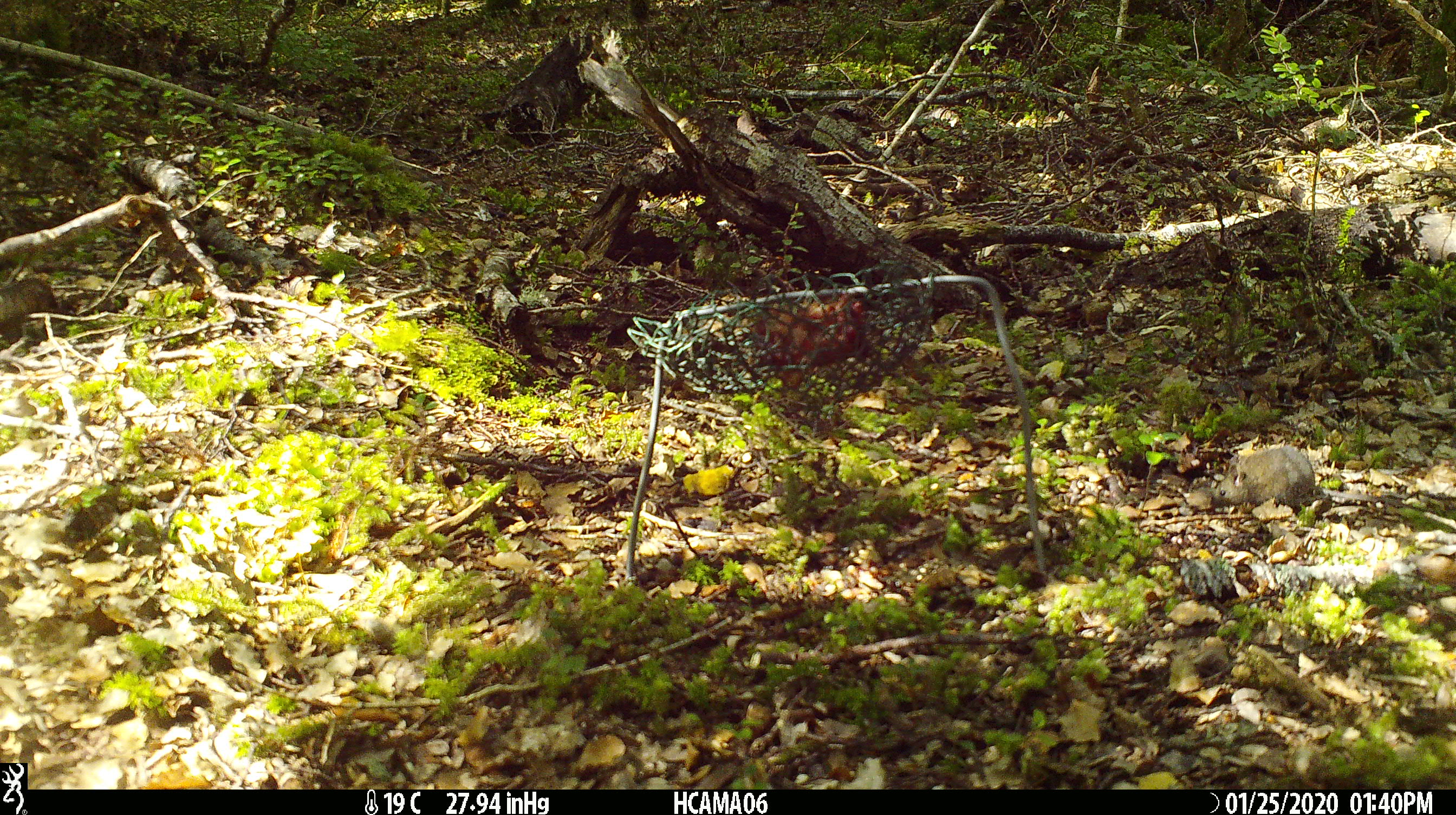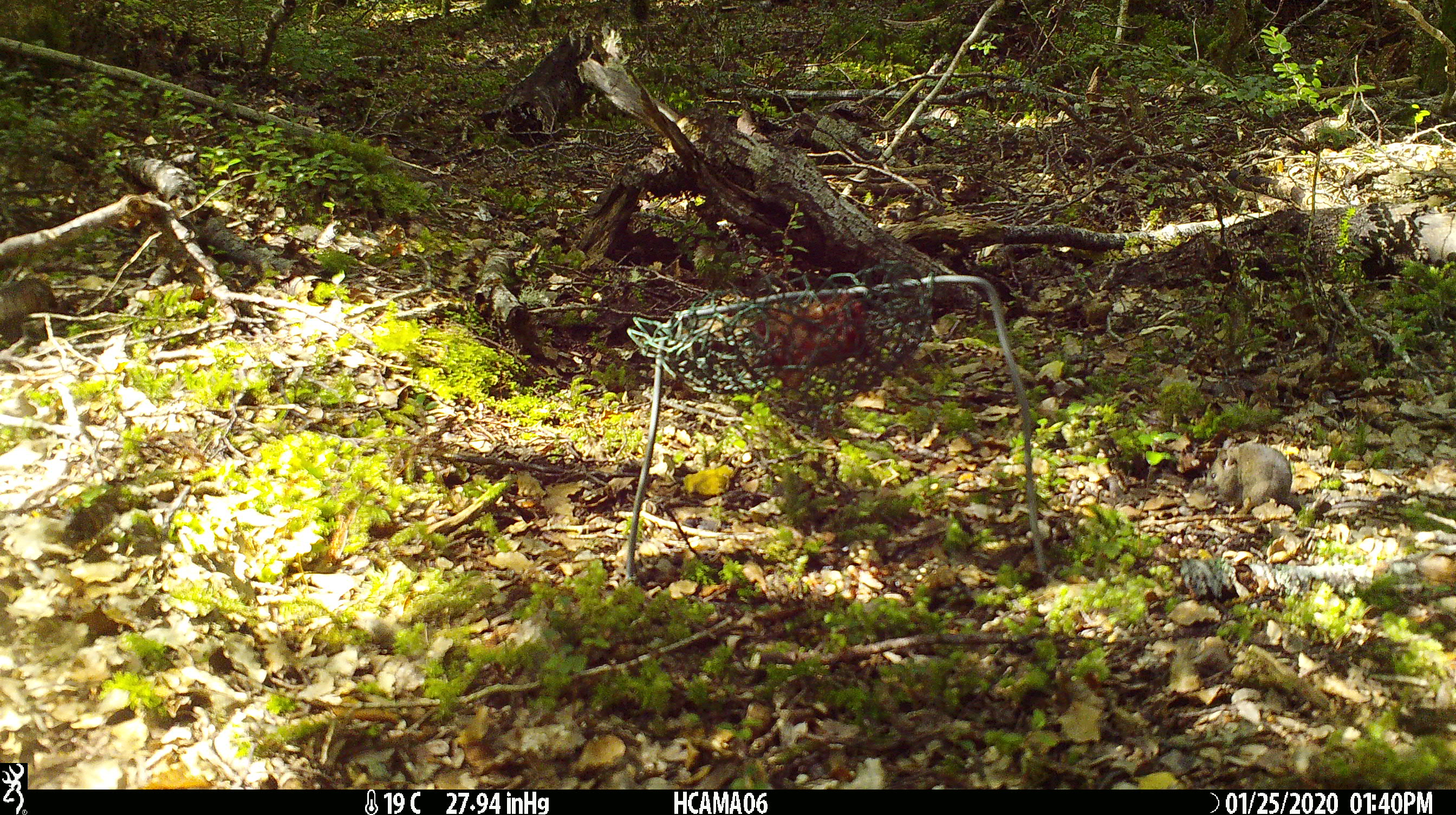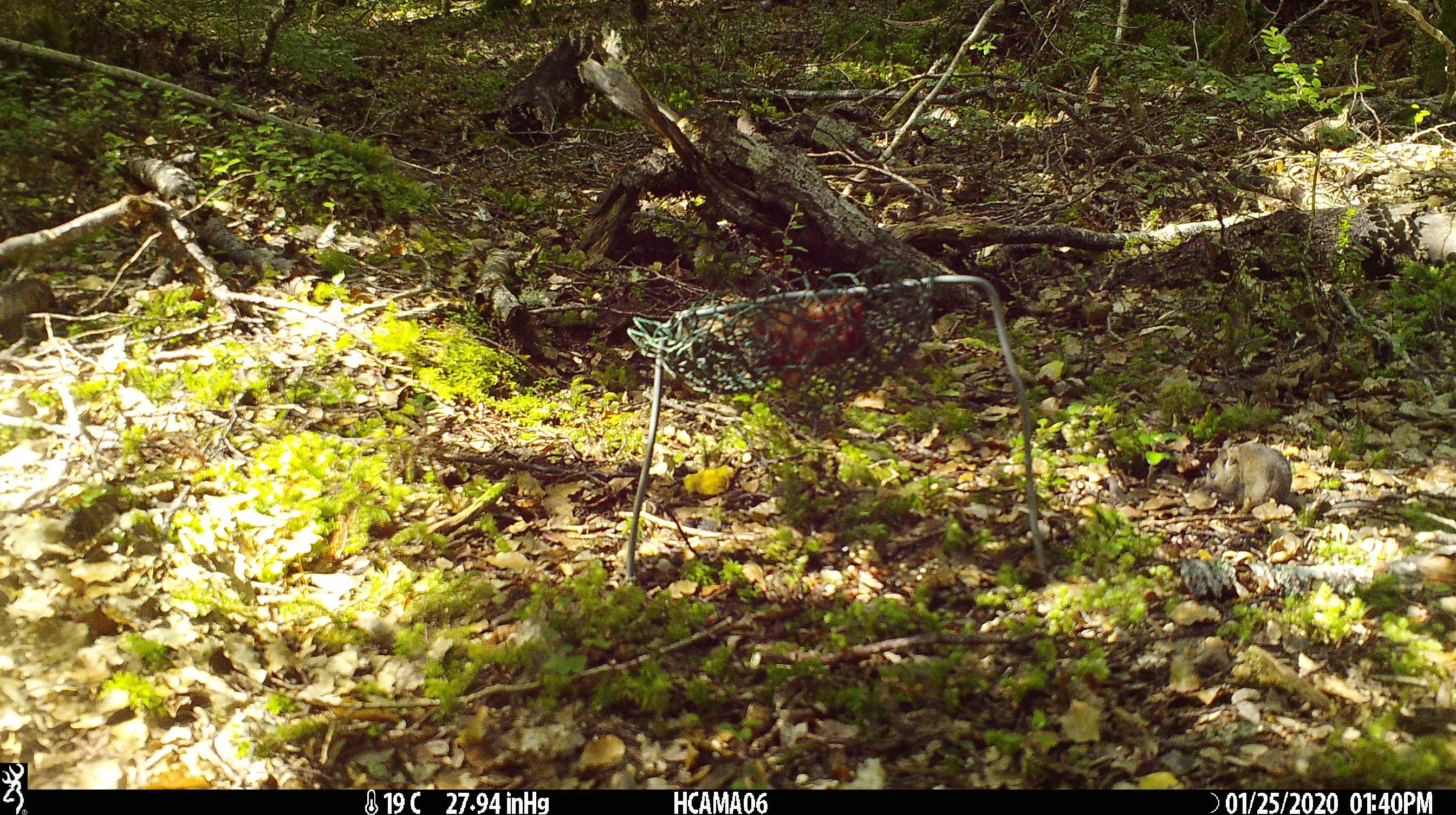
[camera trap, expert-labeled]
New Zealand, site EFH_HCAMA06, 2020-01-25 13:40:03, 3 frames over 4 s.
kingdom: Animalia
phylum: Chordata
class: Mammalia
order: Rodentia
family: Muridae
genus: Mus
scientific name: Mus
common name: mouse